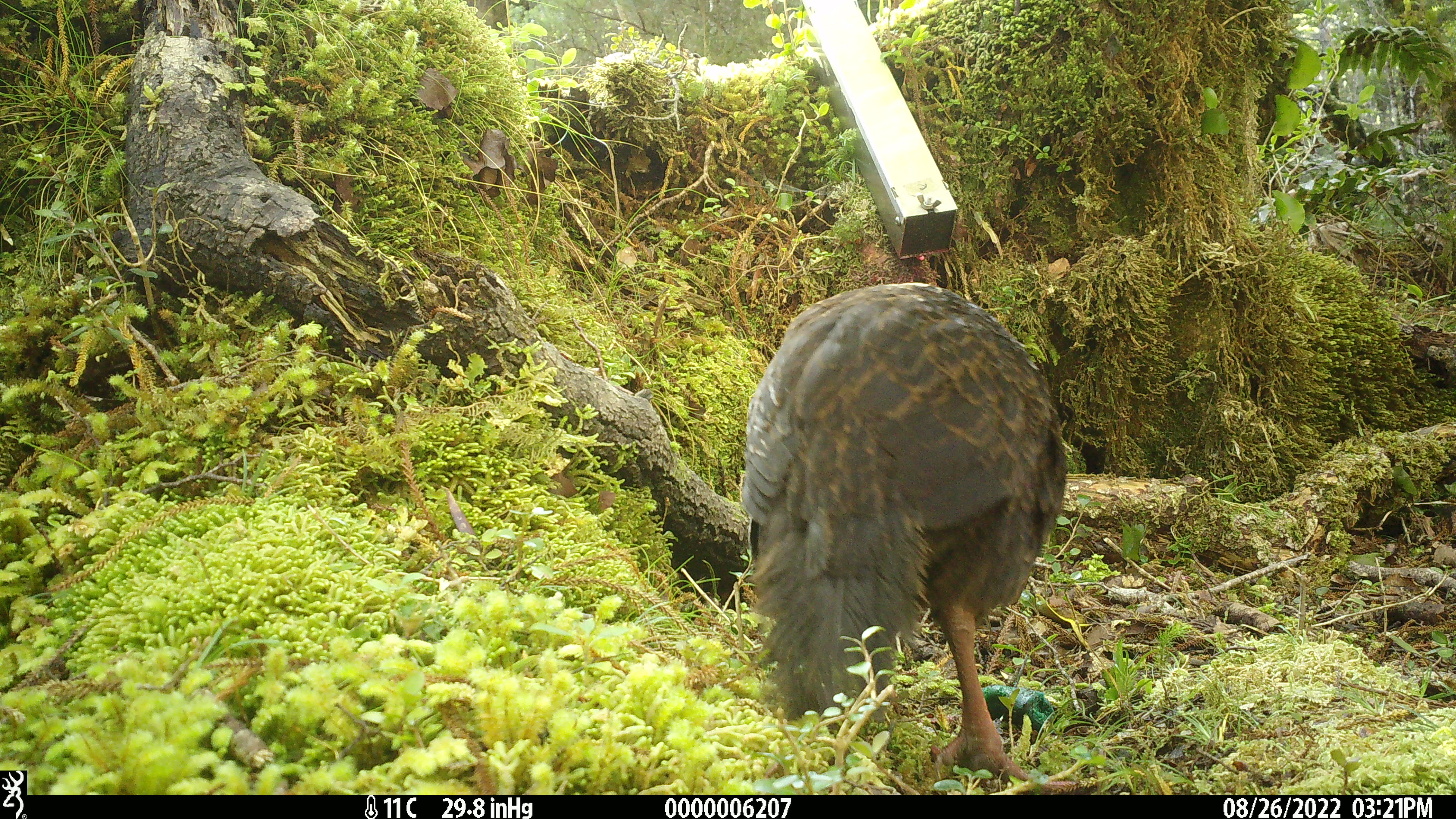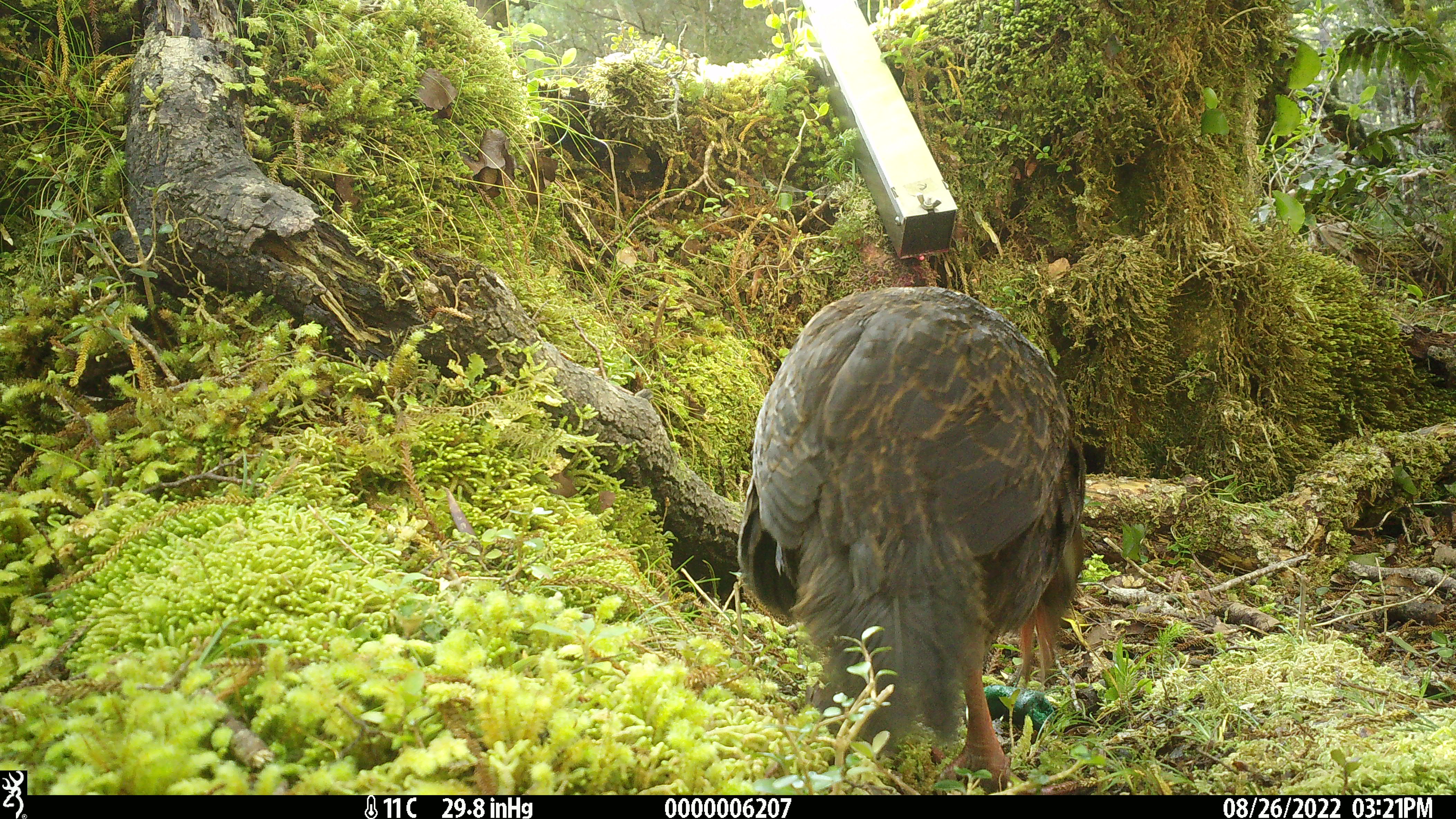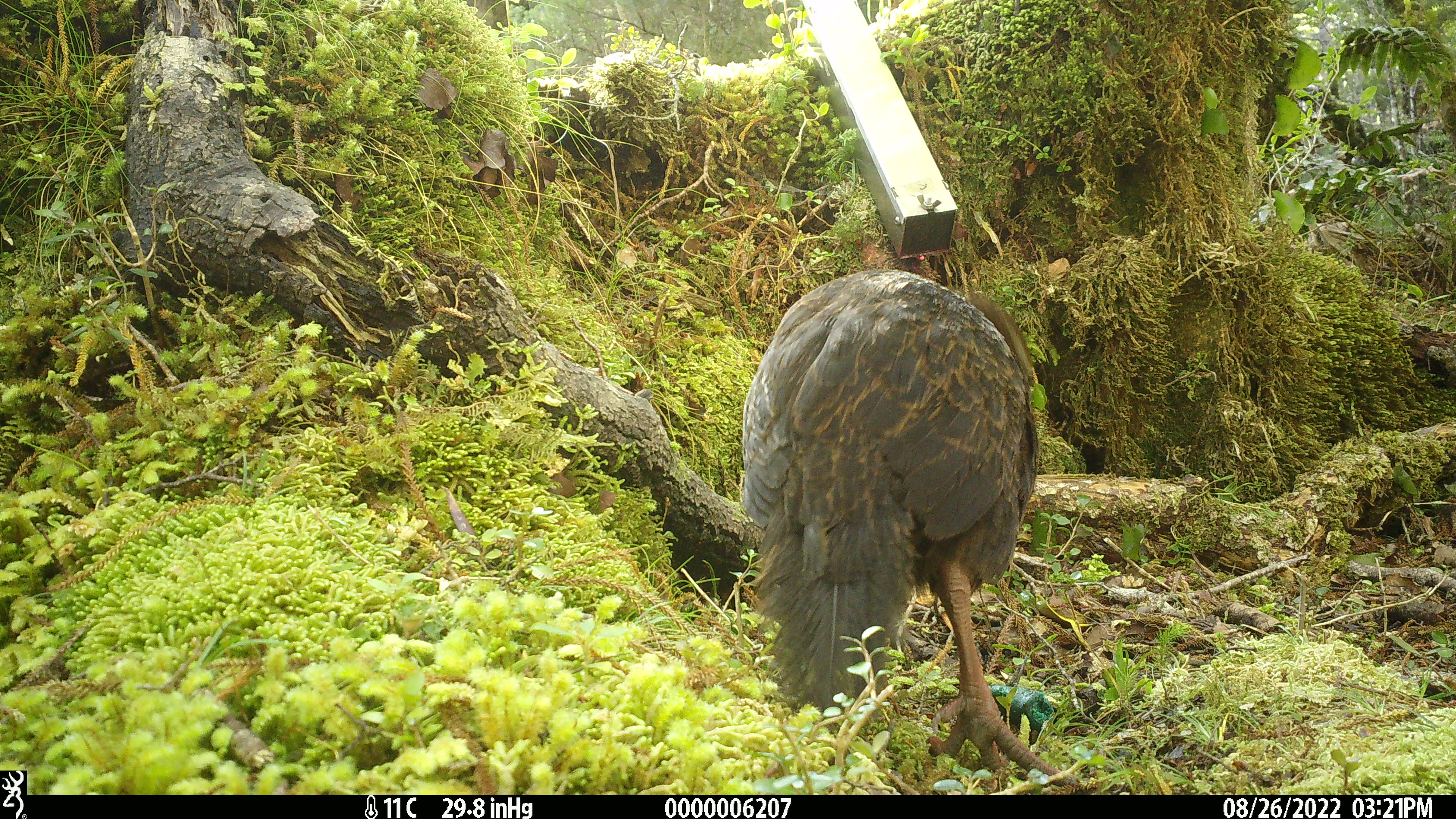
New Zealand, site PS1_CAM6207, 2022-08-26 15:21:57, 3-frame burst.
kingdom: Animalia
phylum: Chordata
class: Aves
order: Gruiformes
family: Rallidae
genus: Gallirallus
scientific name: Gallirallus australis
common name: weka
Weka (Gallirallus australis).